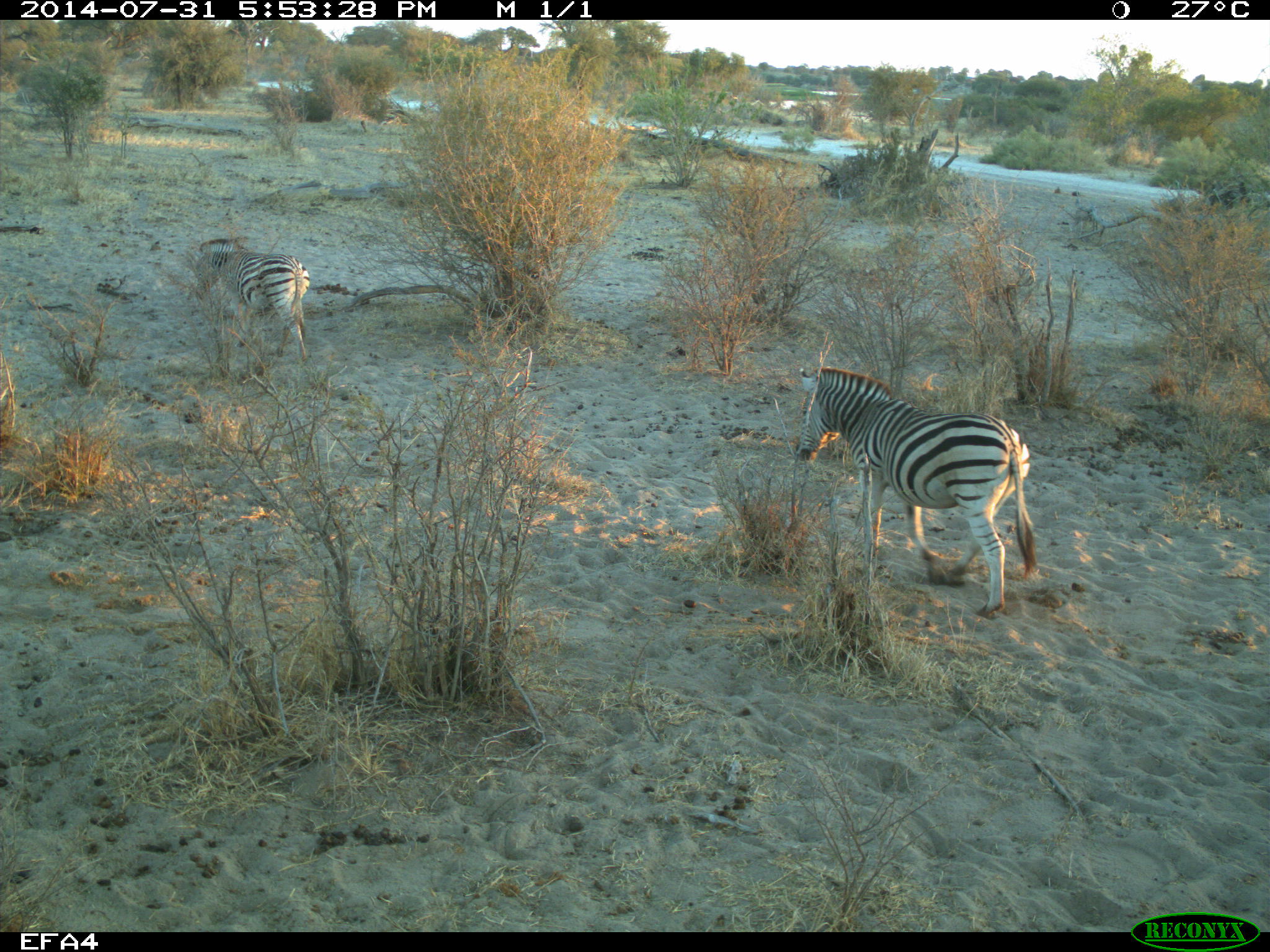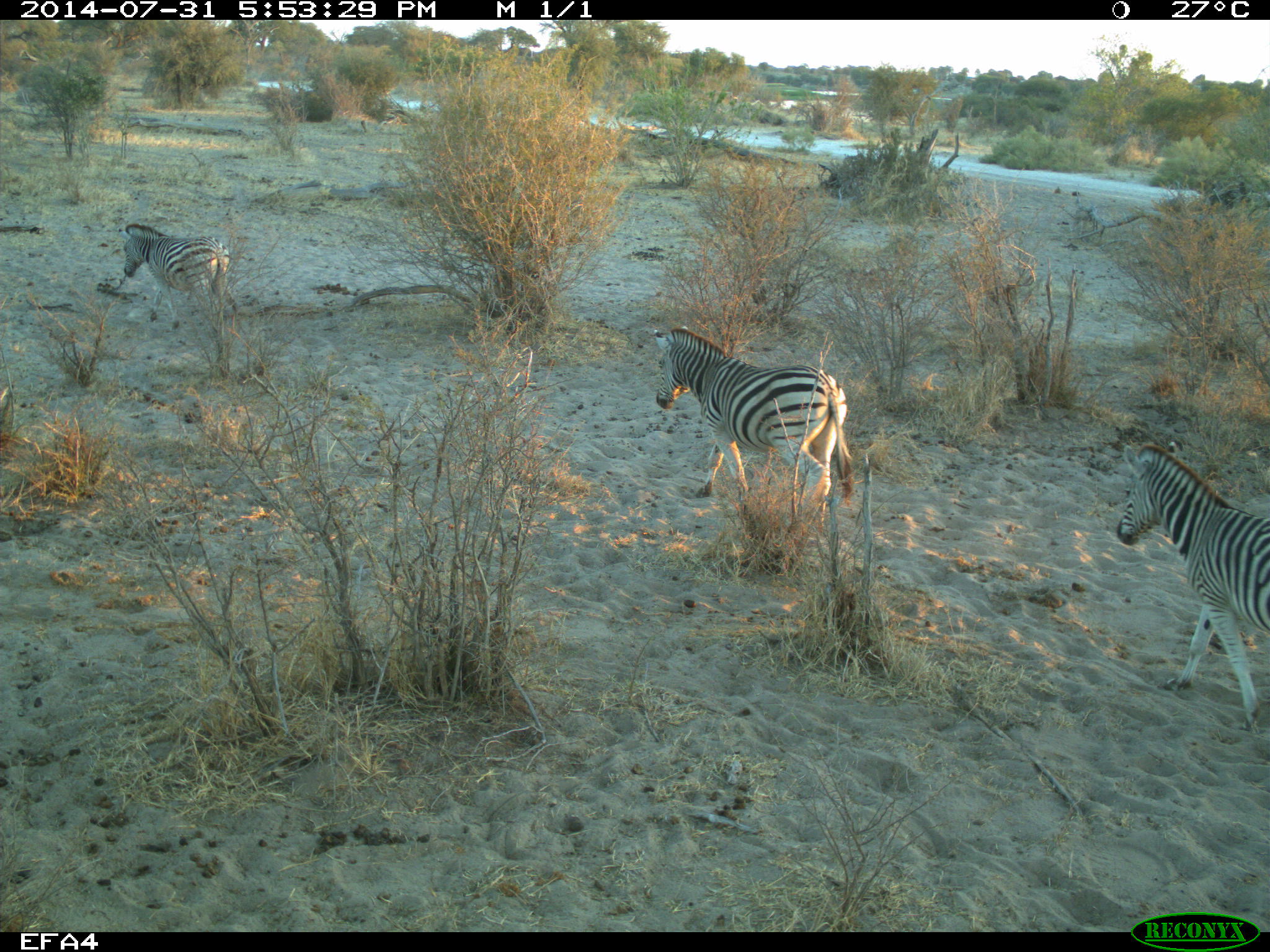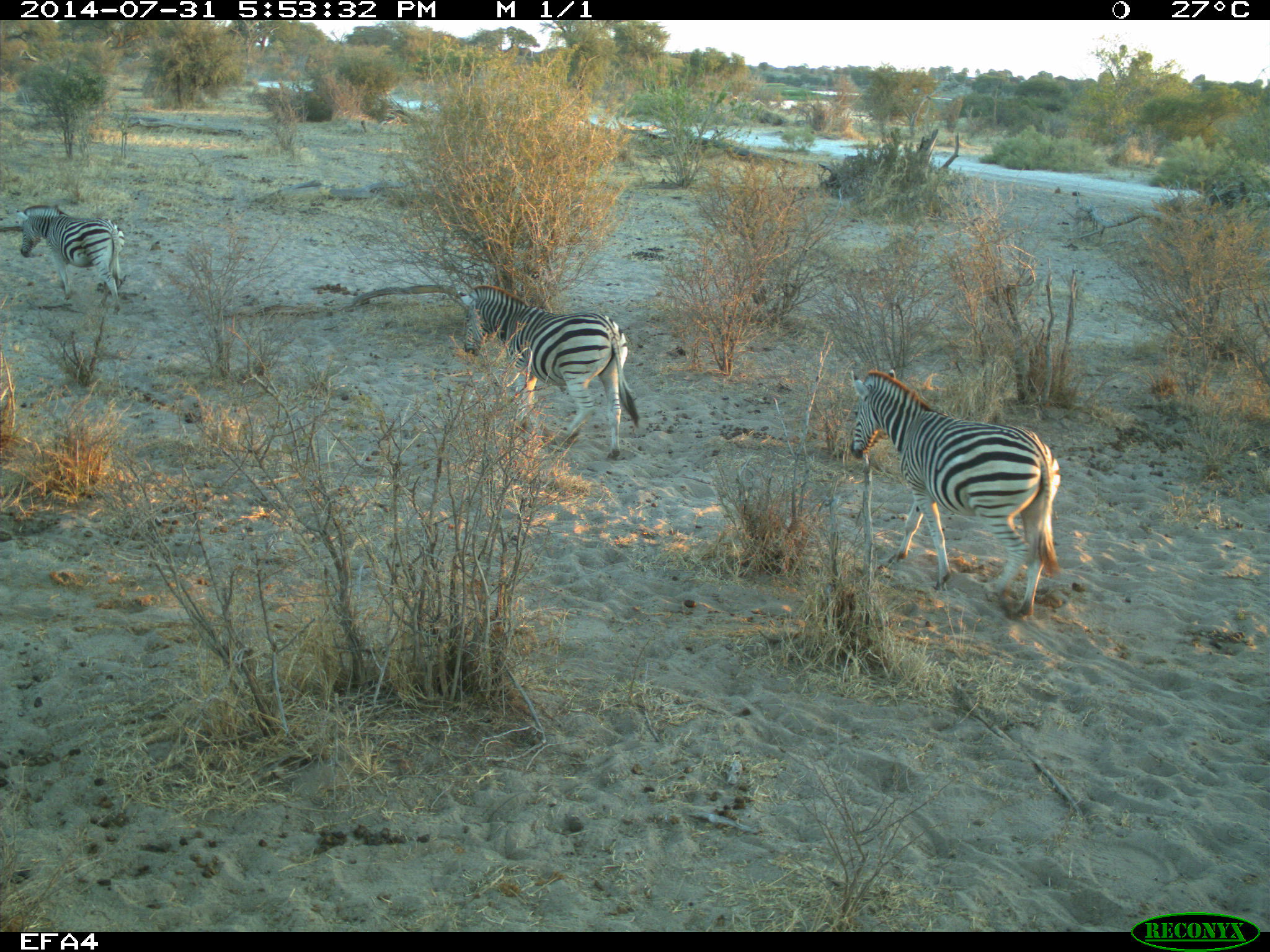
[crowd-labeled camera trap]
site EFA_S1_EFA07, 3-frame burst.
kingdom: Animalia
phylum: Chordata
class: Mammalia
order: Perissodactyla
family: Equidae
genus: Equus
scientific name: Equus quagga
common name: plains zebra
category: zebraplains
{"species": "zebraplains (plains zebra) (Equus quagga)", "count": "3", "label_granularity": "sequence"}